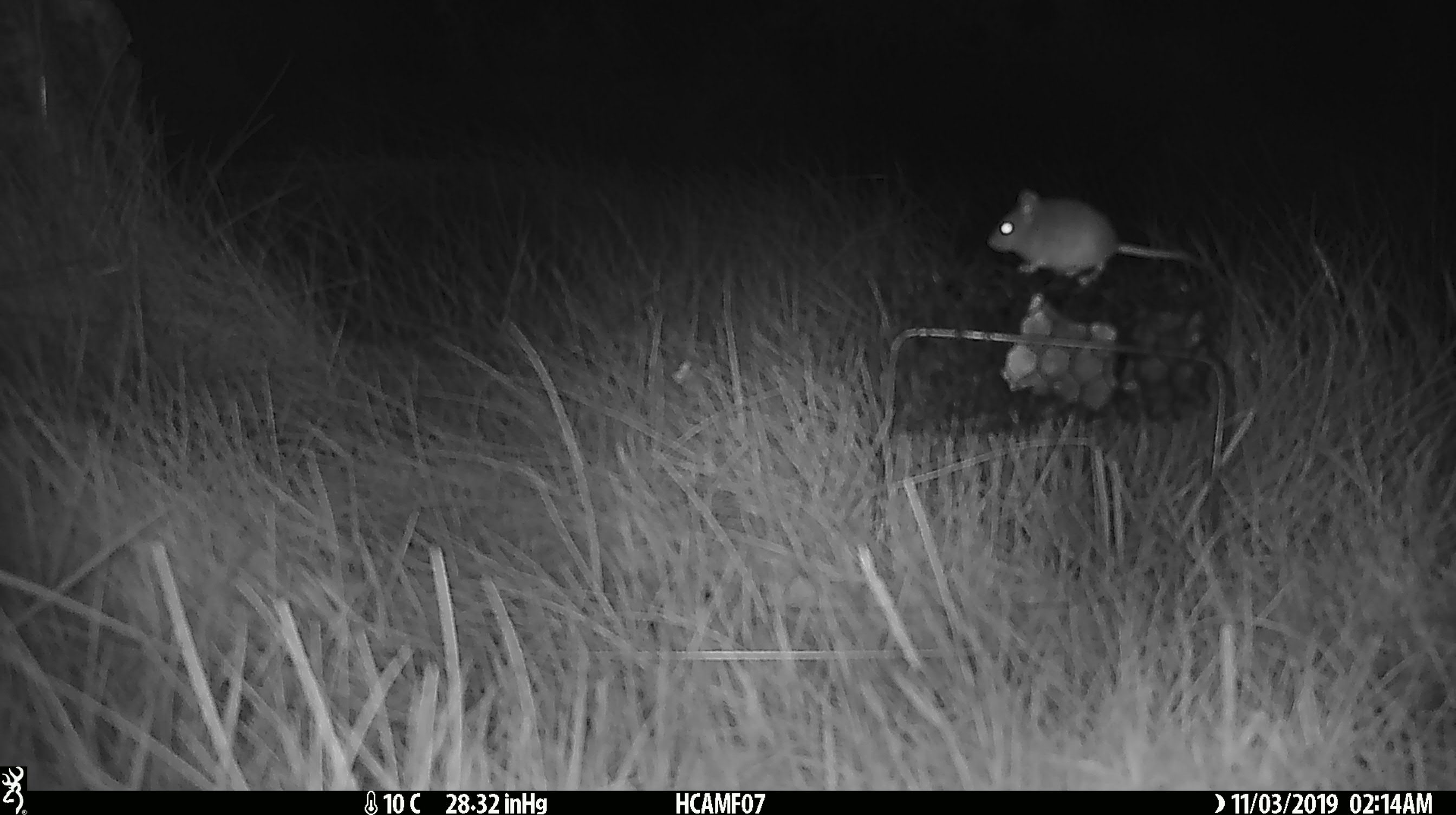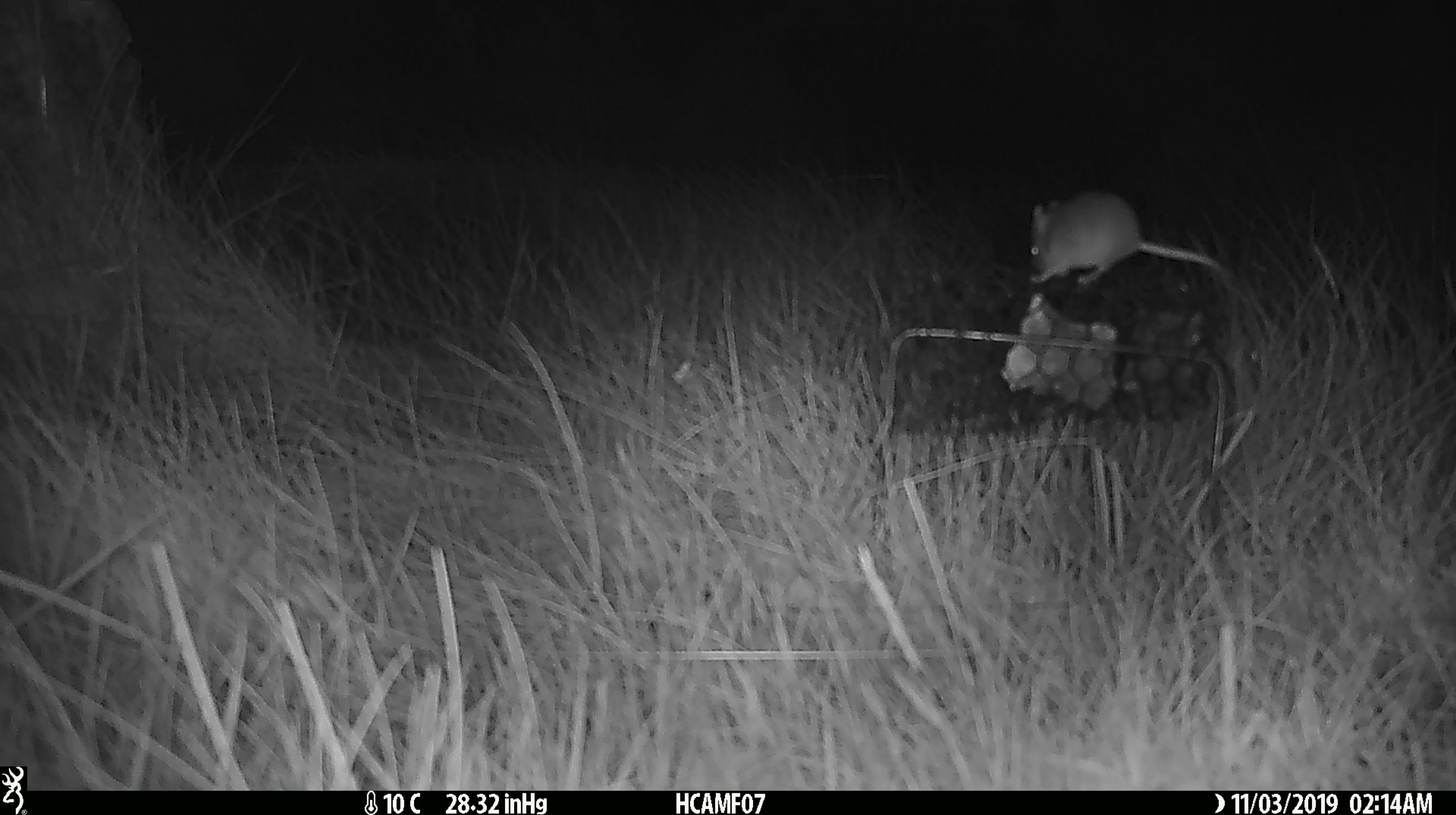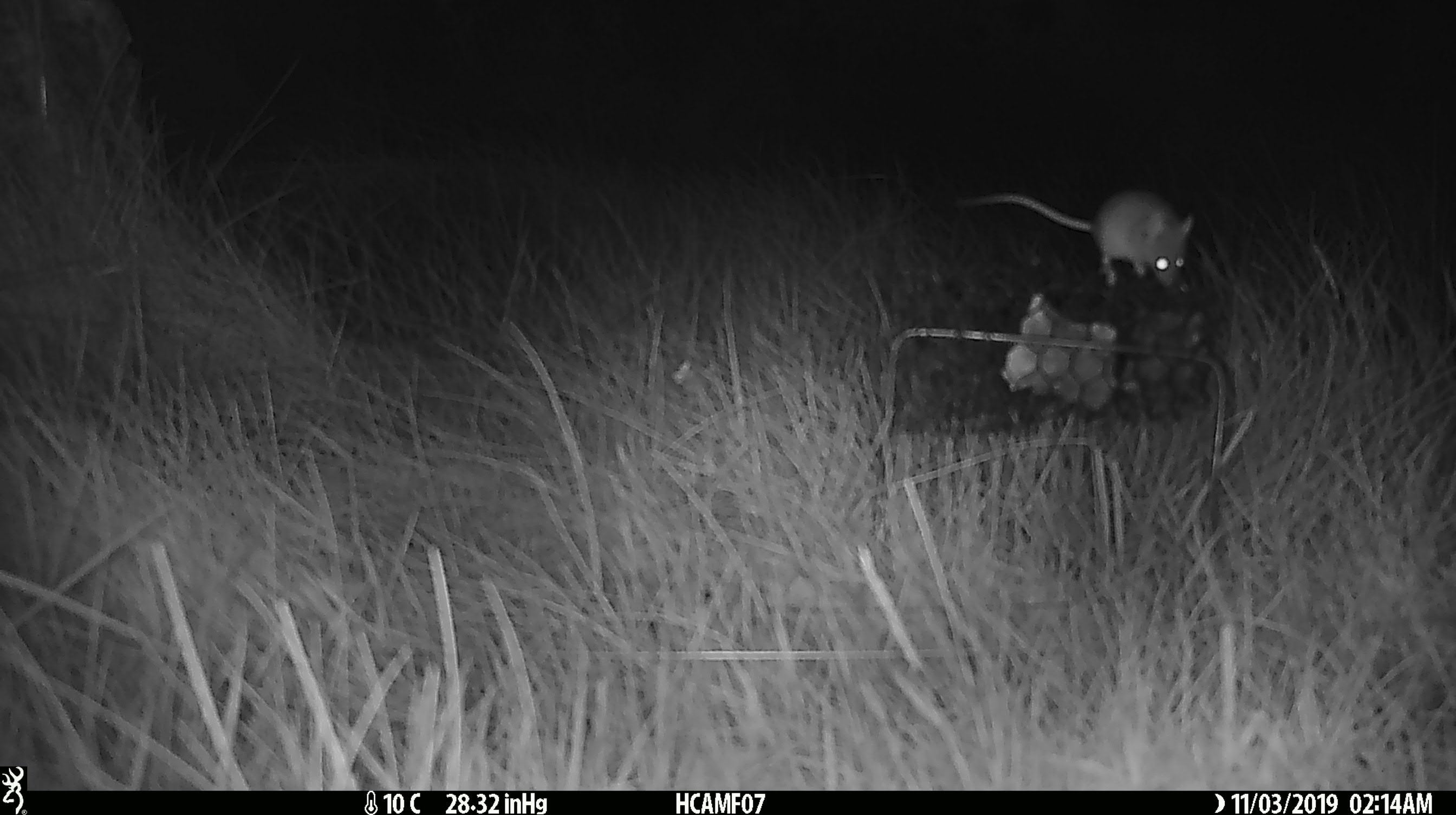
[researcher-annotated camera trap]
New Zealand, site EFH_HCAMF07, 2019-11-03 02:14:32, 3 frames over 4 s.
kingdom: Animalia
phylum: Chordata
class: Mammalia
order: Rodentia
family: Muridae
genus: Mus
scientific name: Mus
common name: mouse